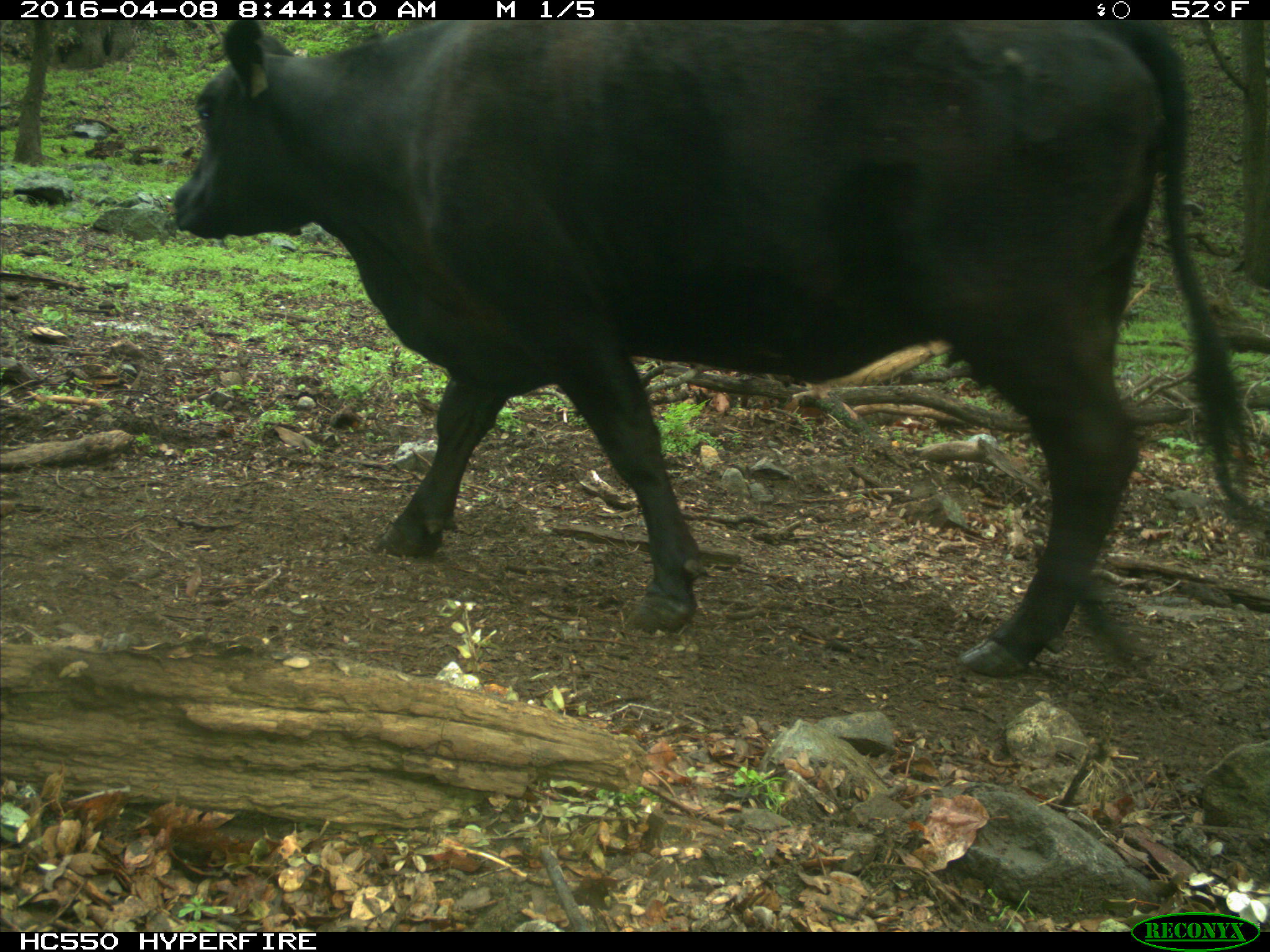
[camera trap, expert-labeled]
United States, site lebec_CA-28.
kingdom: Animalia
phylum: Chordata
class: Mammalia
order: Artiodactyla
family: Bovidae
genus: Bos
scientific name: Bos taurus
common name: domestic cow